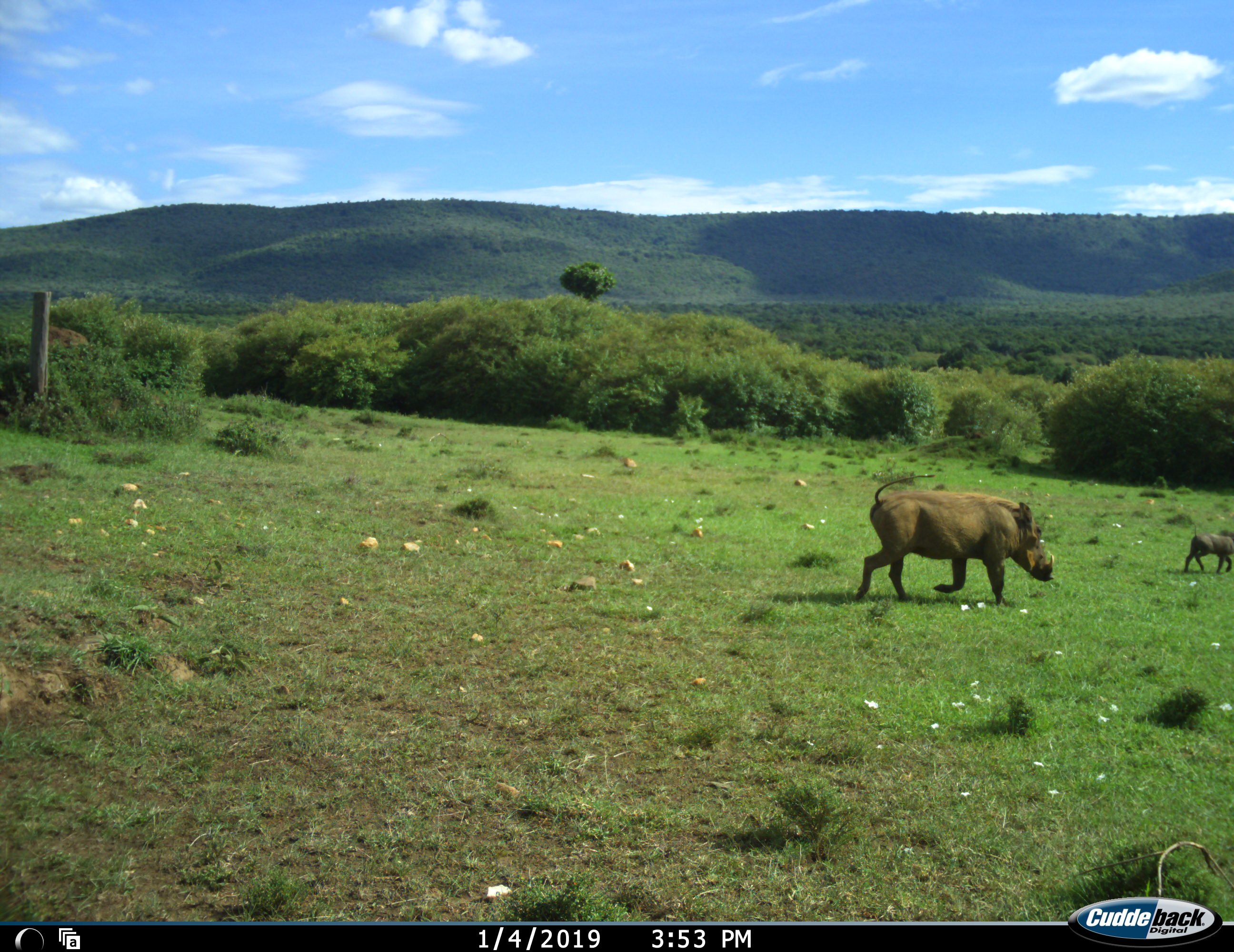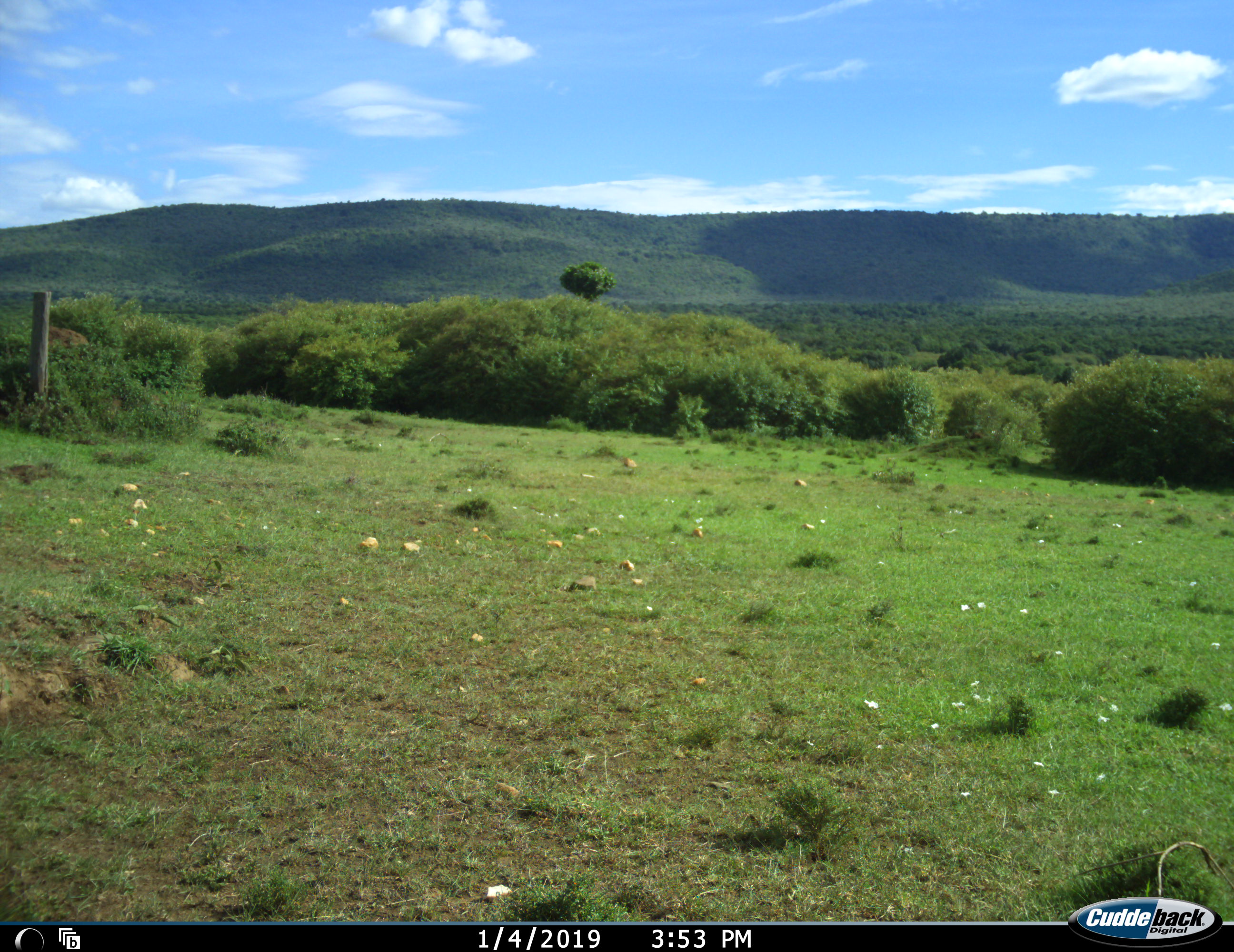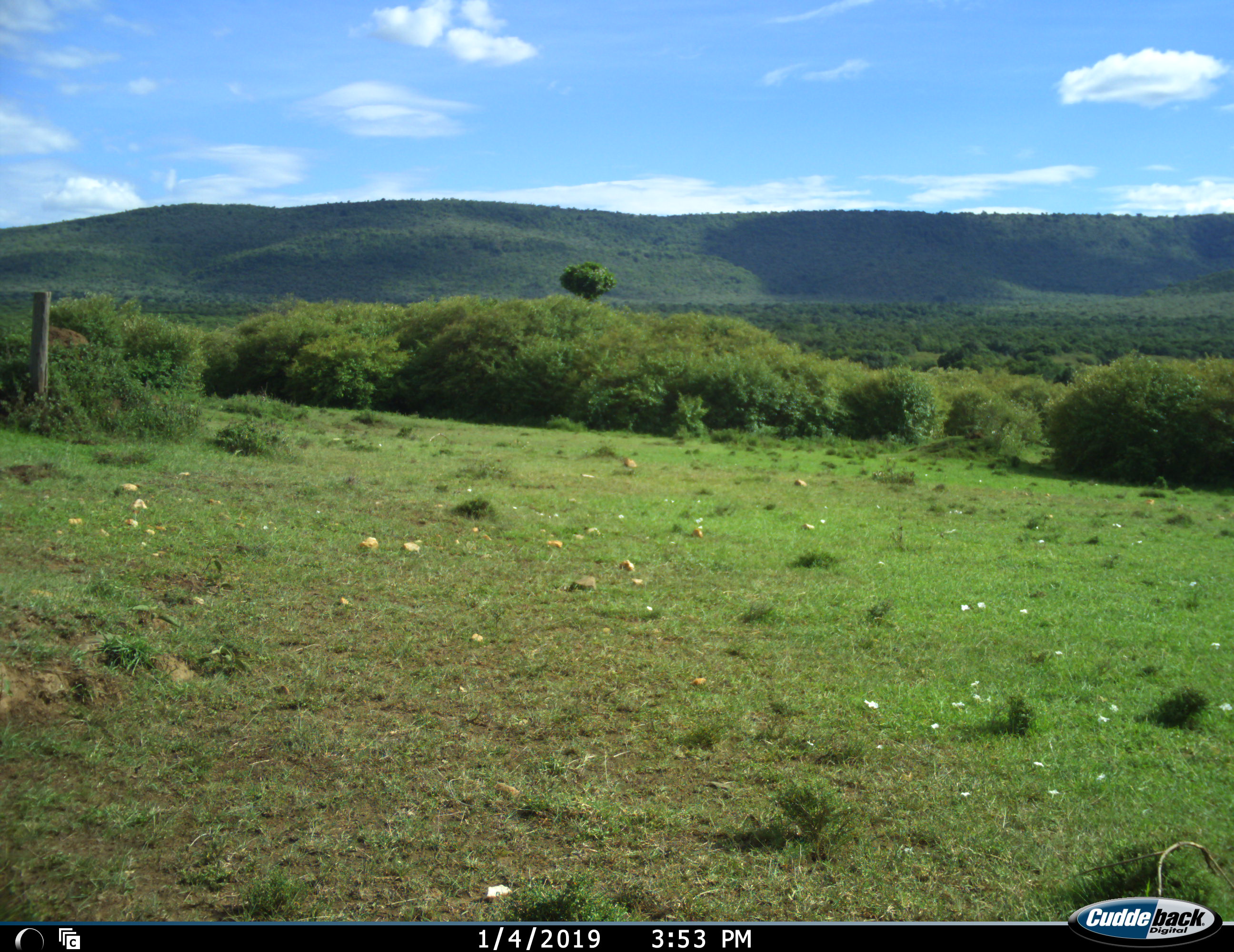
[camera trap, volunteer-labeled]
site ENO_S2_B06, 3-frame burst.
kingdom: Animalia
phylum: Chordata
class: Mammalia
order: Artiodactyla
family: Suidae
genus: Phacochoerus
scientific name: Phacochoerus africanus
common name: warthog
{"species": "warthog (Phacochoerus africanus)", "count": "2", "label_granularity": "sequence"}